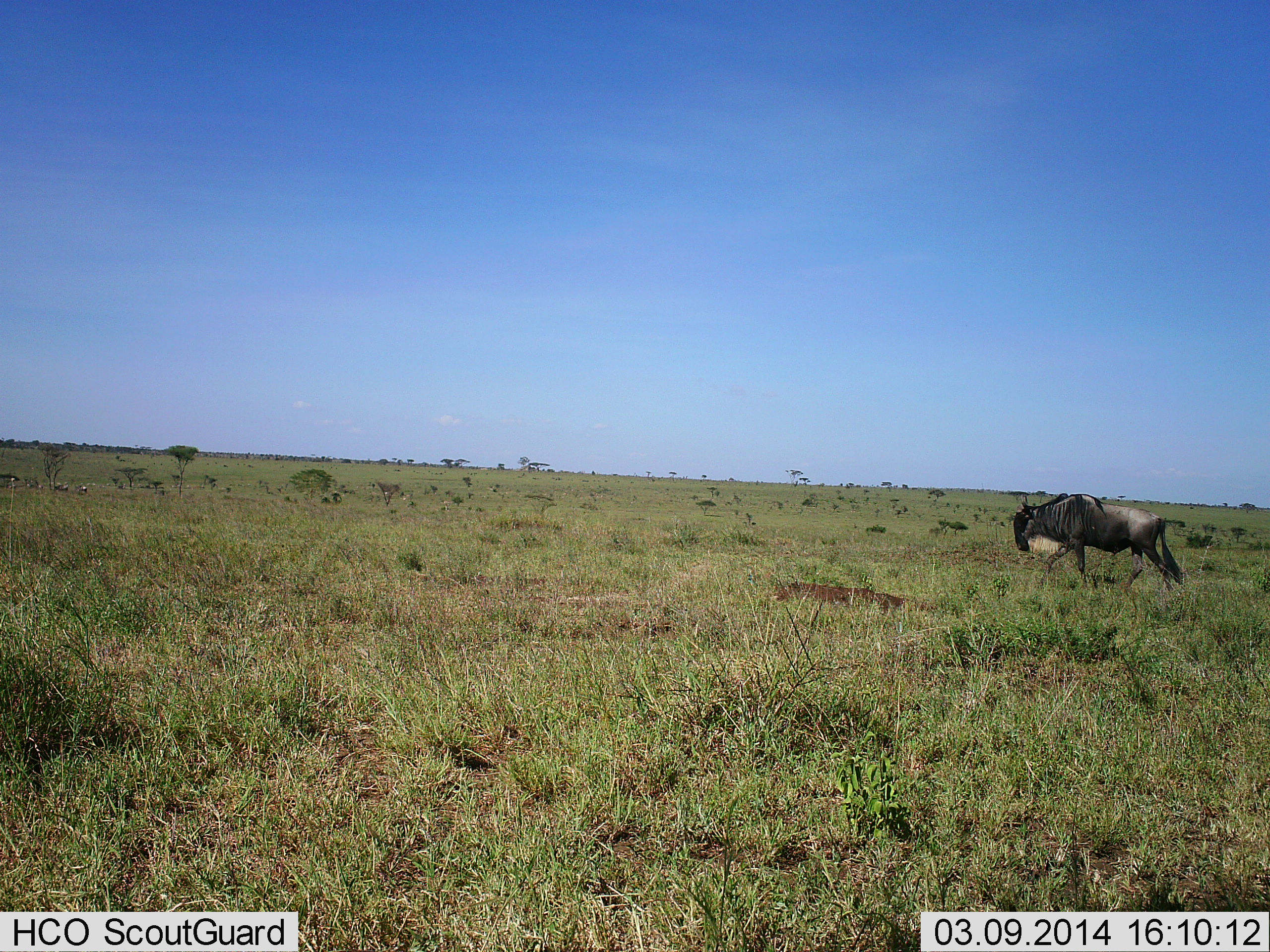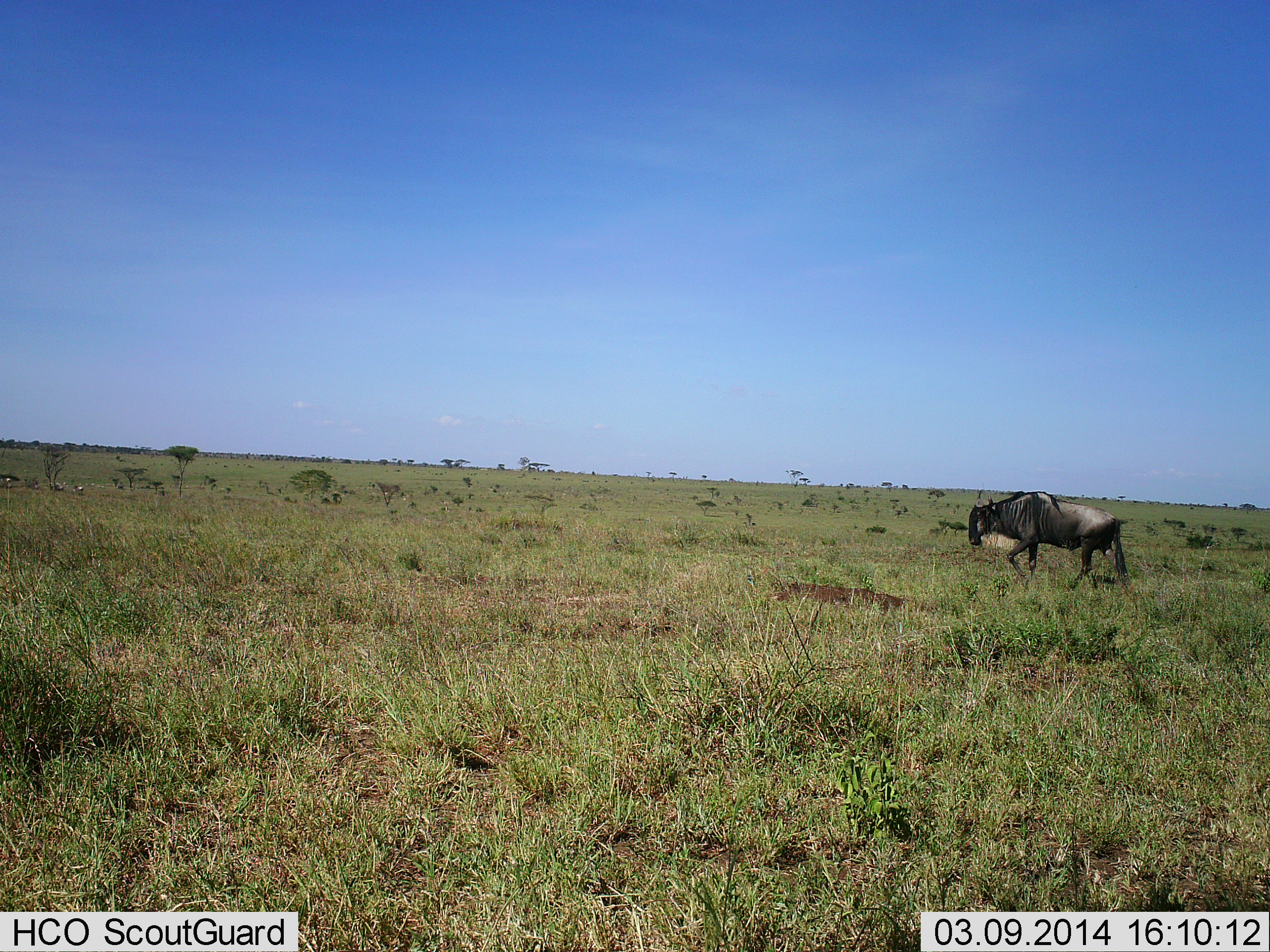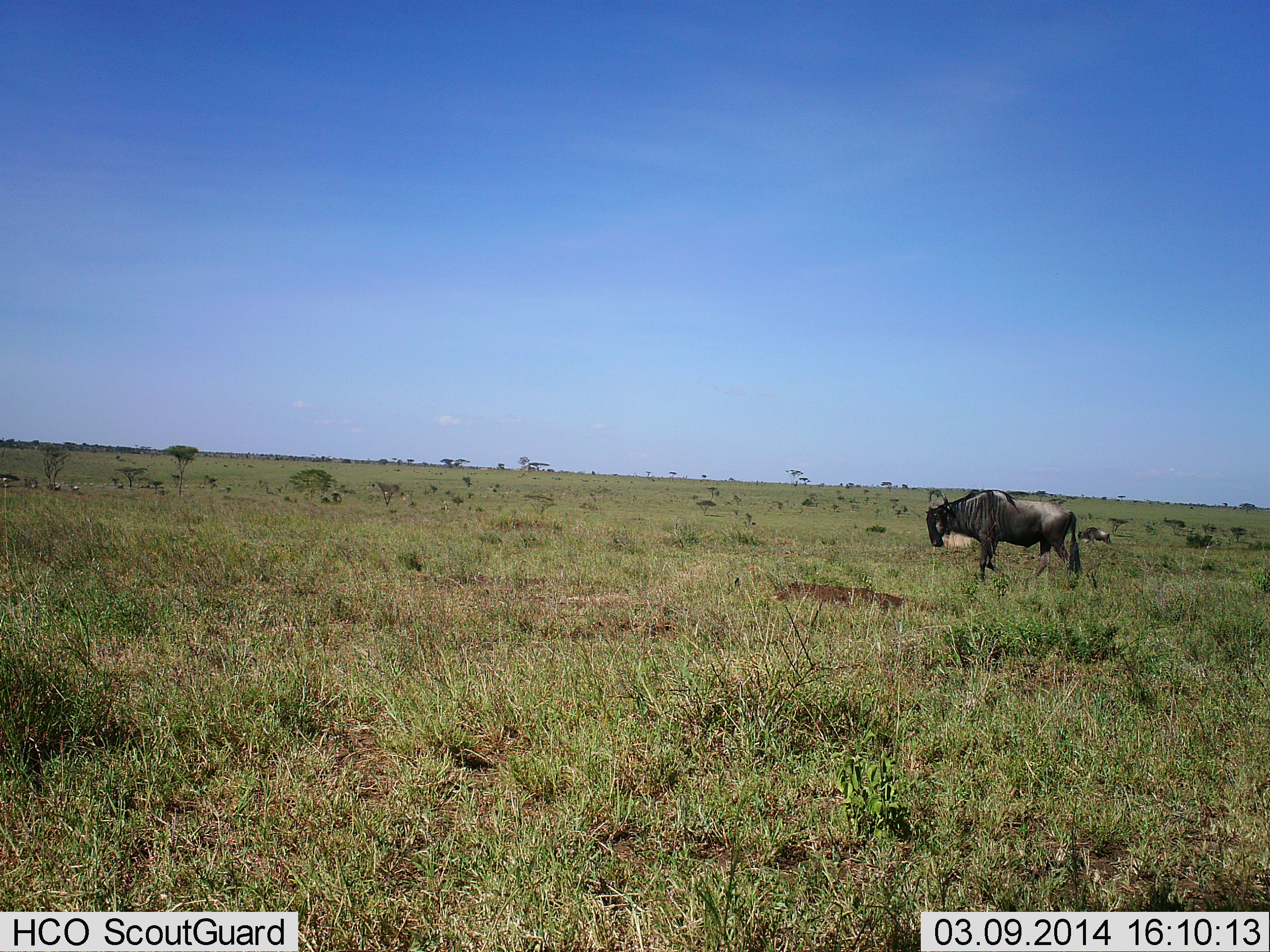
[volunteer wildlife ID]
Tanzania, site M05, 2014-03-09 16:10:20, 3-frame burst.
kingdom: Animalia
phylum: Chordata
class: Mammalia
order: Artiodactyla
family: Bovidae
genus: Connochaetes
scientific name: Connochaetes taurinus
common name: blue wildebeest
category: wildebeest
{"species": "wildebeest (blue wildebeest) (Connochaetes taurinus)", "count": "1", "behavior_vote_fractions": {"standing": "9%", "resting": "0%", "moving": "100%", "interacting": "0%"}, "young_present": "0%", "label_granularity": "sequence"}